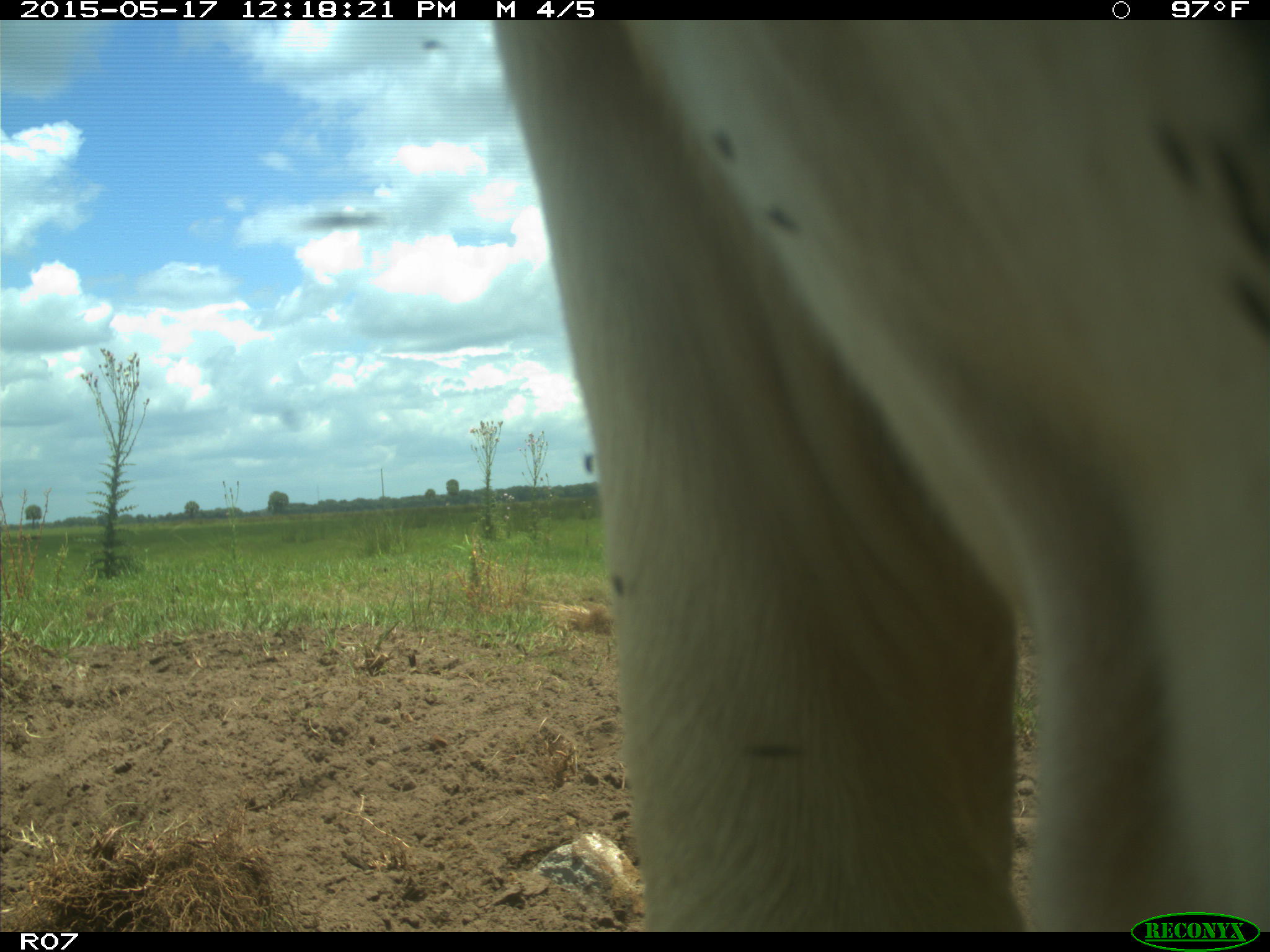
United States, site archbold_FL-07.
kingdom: Animalia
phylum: Chordata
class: Mammalia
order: Artiodactyla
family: Bovidae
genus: Bos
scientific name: Bos taurus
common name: domestic cow